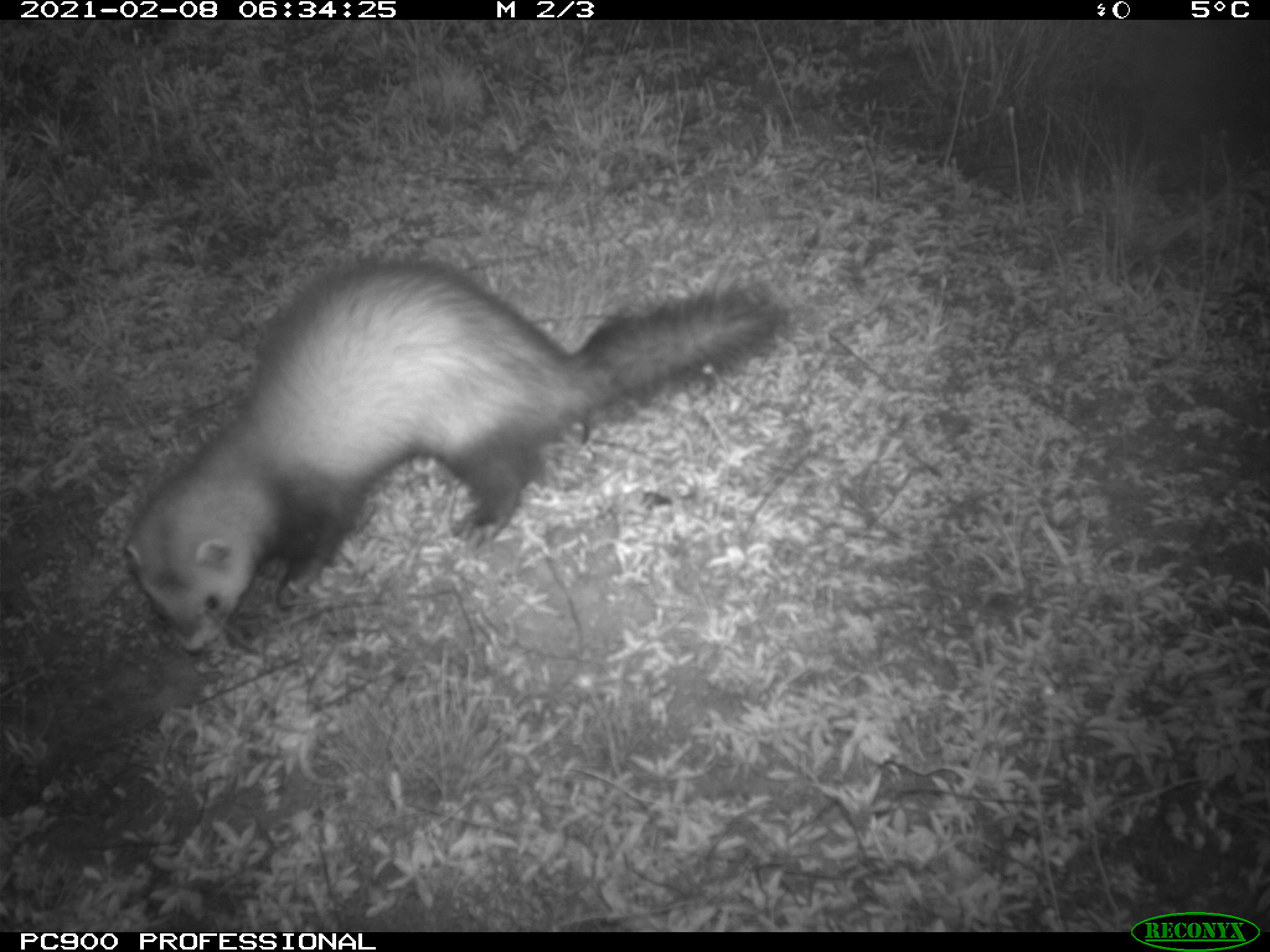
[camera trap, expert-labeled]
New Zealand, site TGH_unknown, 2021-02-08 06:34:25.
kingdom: Animalia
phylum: Chordata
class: Mammalia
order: Carnivora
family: Mustelidae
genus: Mustela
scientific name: Mustela furo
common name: ferret